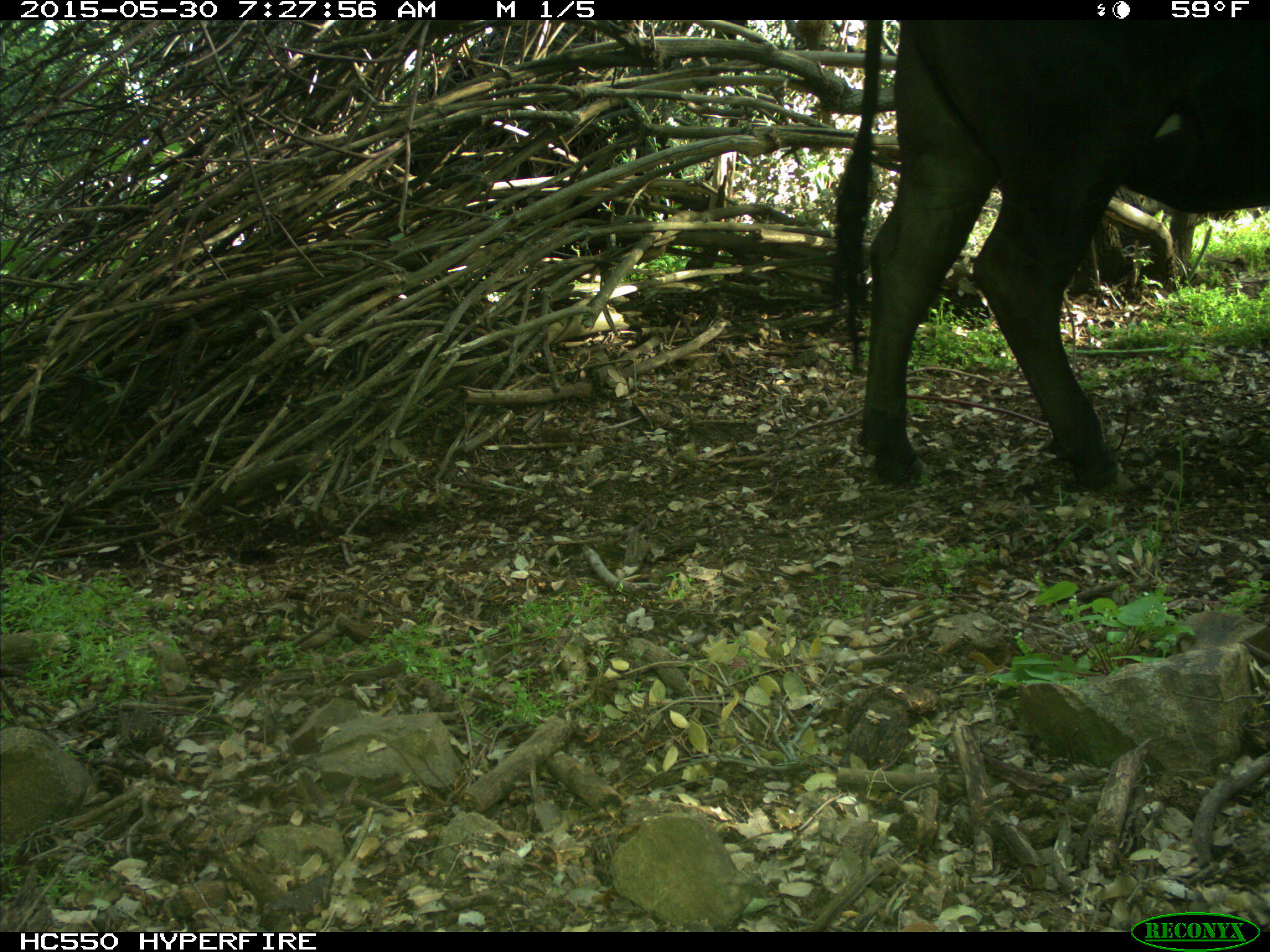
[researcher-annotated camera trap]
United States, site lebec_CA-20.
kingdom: Animalia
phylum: Chordata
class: Mammalia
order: Artiodactyla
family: Bovidae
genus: Bos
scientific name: Bos taurus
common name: domestic cow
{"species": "Bos taurus (domestic cow)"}